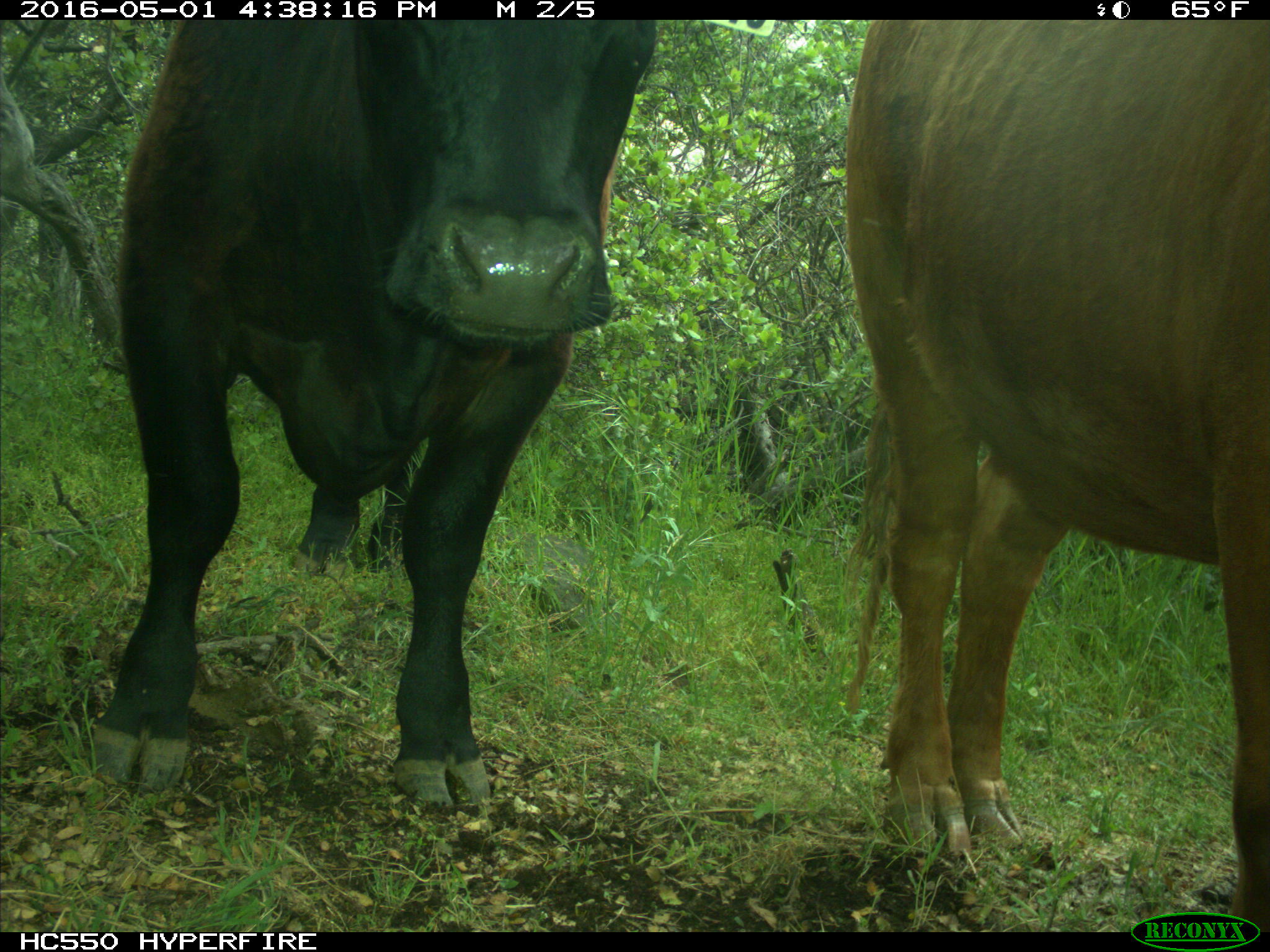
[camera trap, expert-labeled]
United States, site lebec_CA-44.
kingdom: Animalia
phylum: Chordata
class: Mammalia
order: Artiodactyla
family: Bovidae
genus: Bos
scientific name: Bos taurus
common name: domestic cow